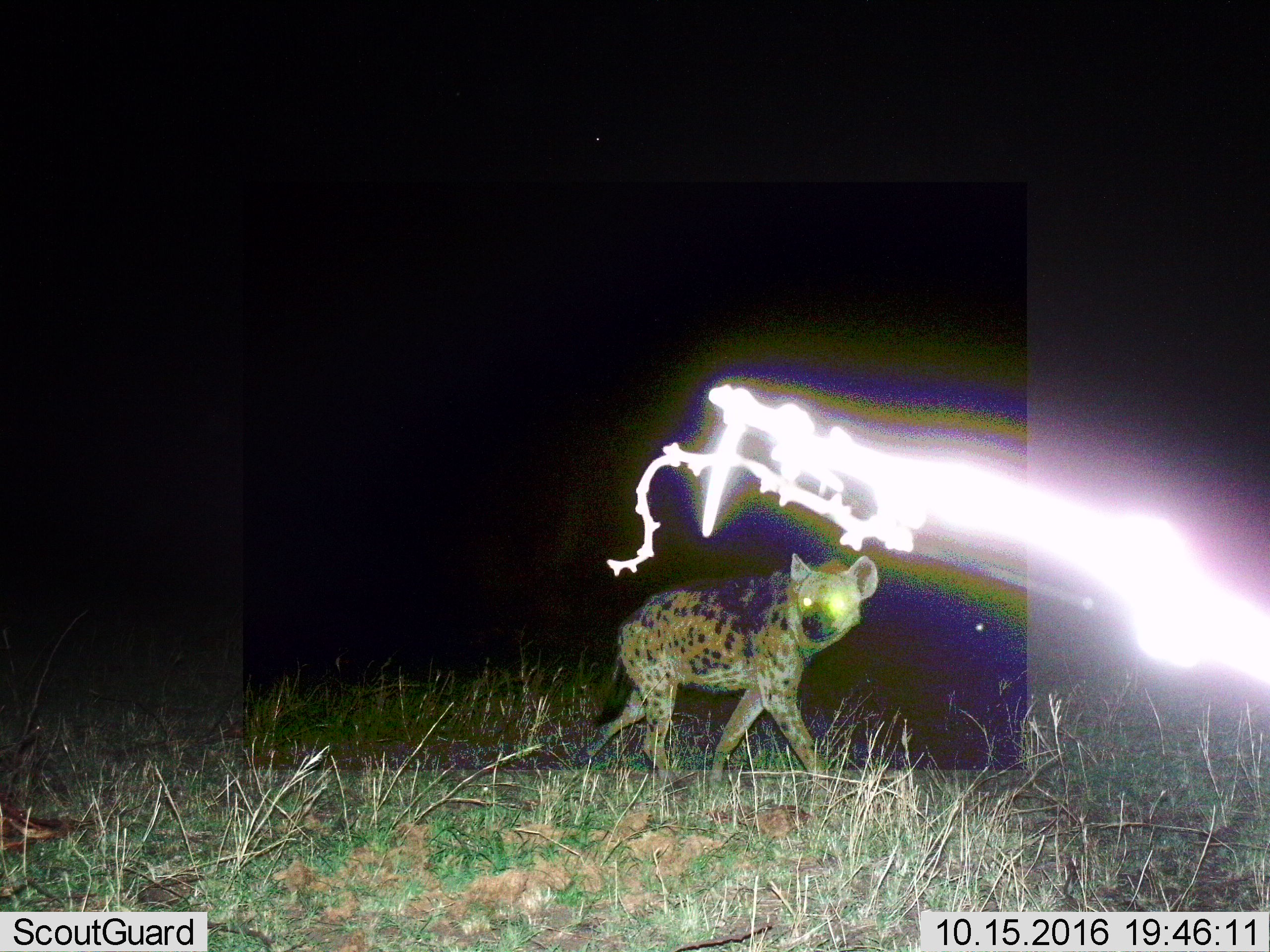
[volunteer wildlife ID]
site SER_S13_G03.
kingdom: Animalia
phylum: Chordata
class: Mammalia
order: Carnivora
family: Hyaenidae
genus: Crocuta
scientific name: Crocuta crocuta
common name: spotted hyena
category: hyenaspotted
Hyenaspotted (spotted hyena) (Crocuta crocuta), count 1. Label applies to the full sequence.